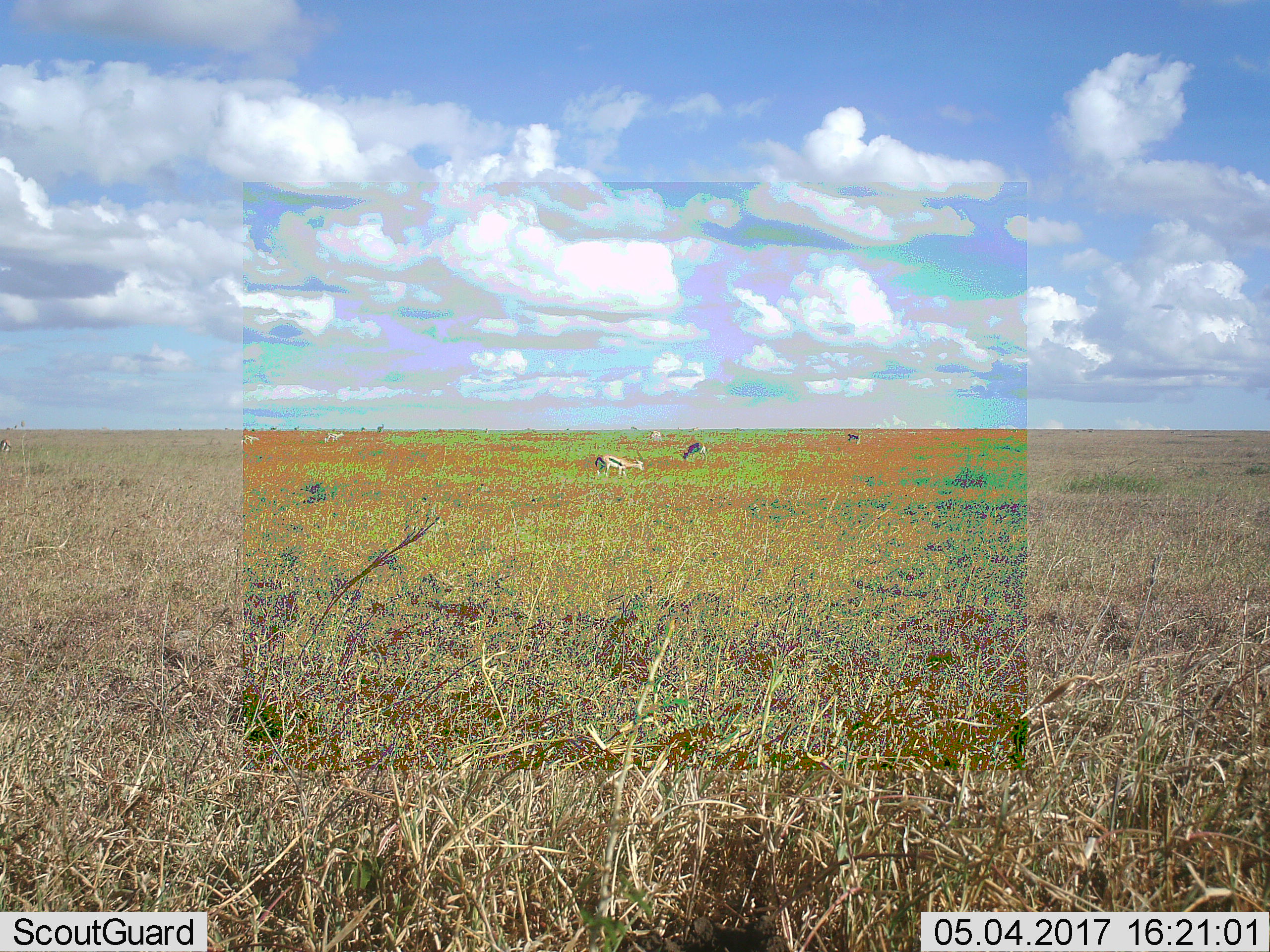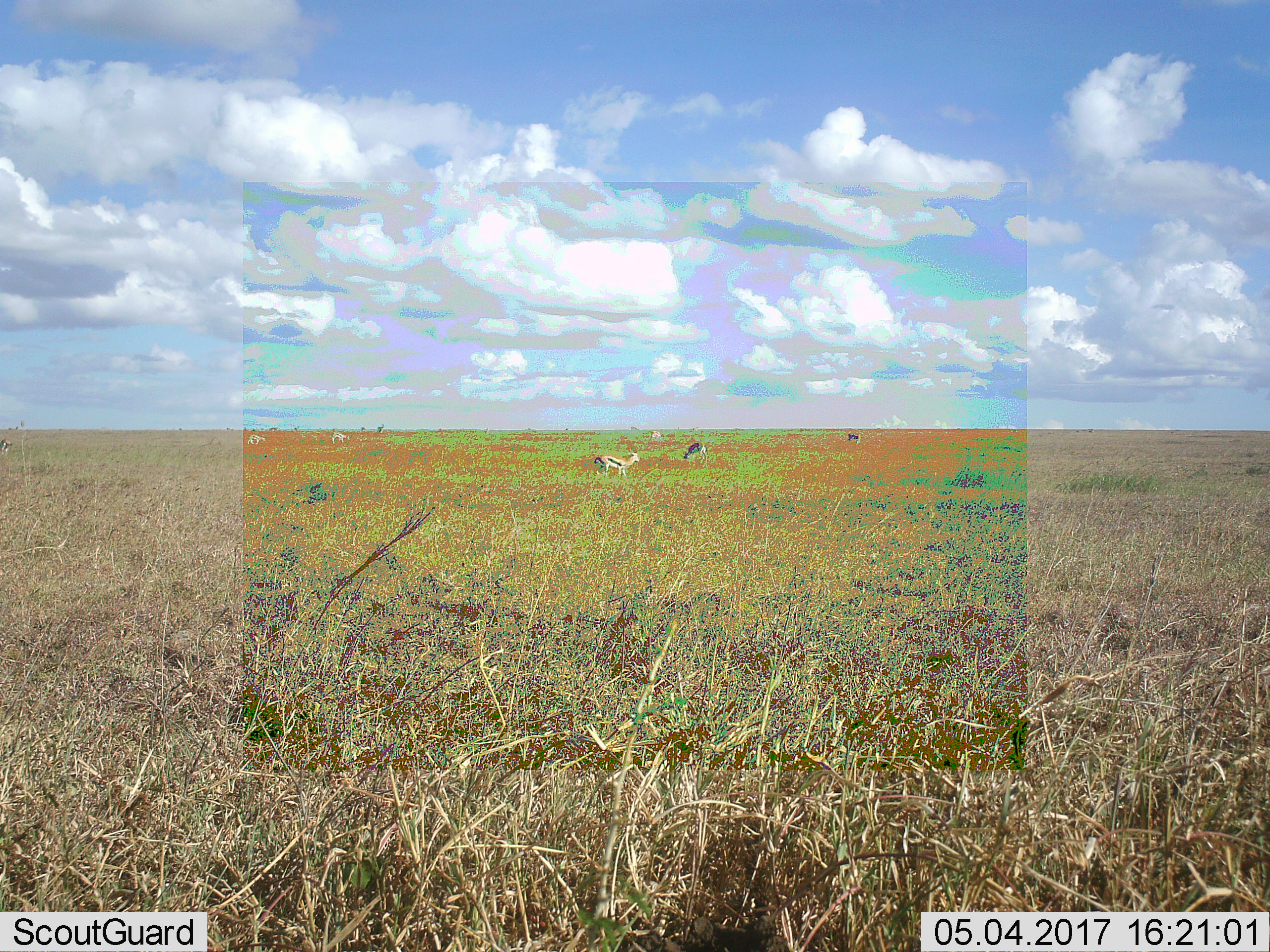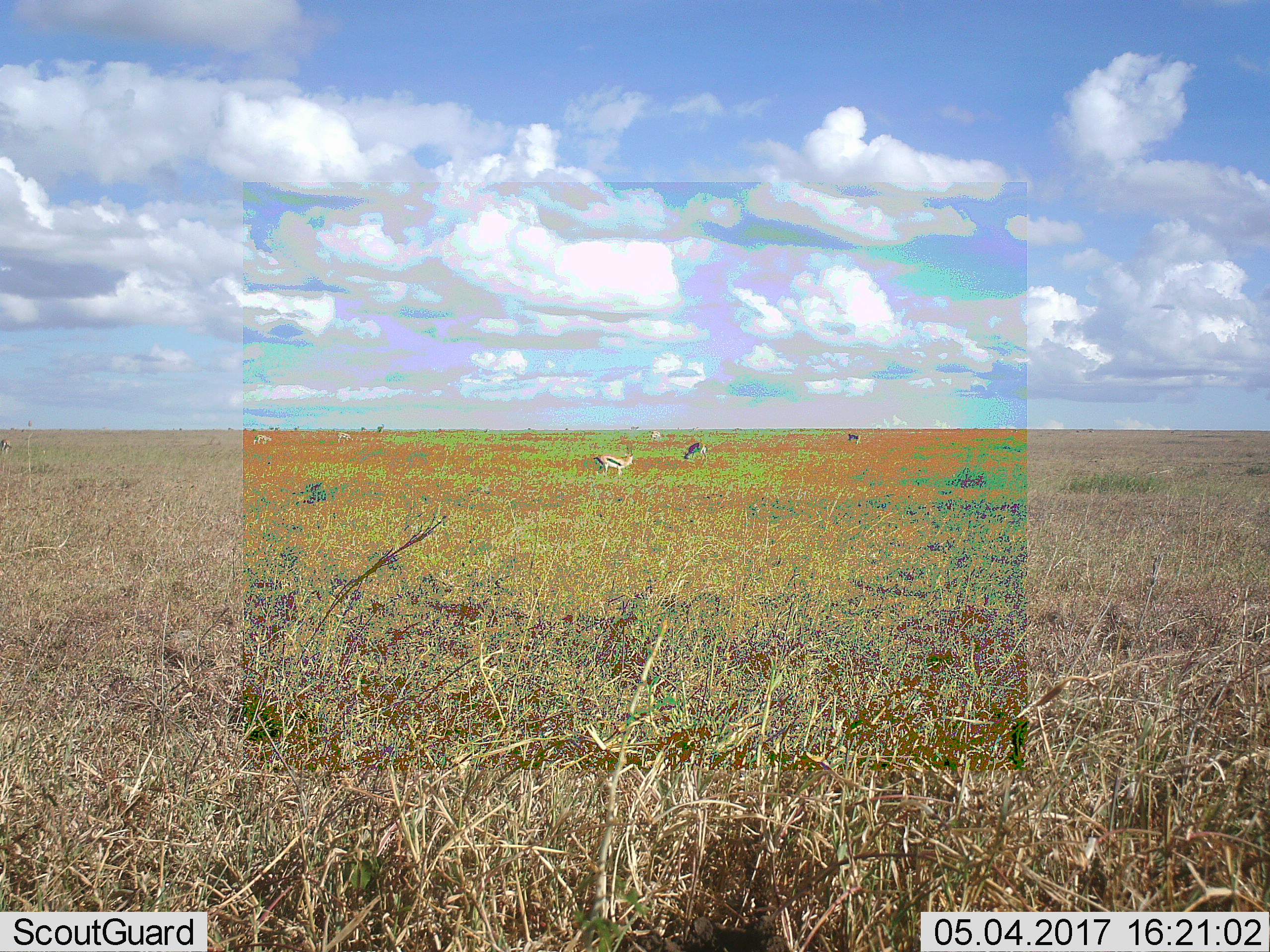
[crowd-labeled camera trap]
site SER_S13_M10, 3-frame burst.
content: unidentified animal